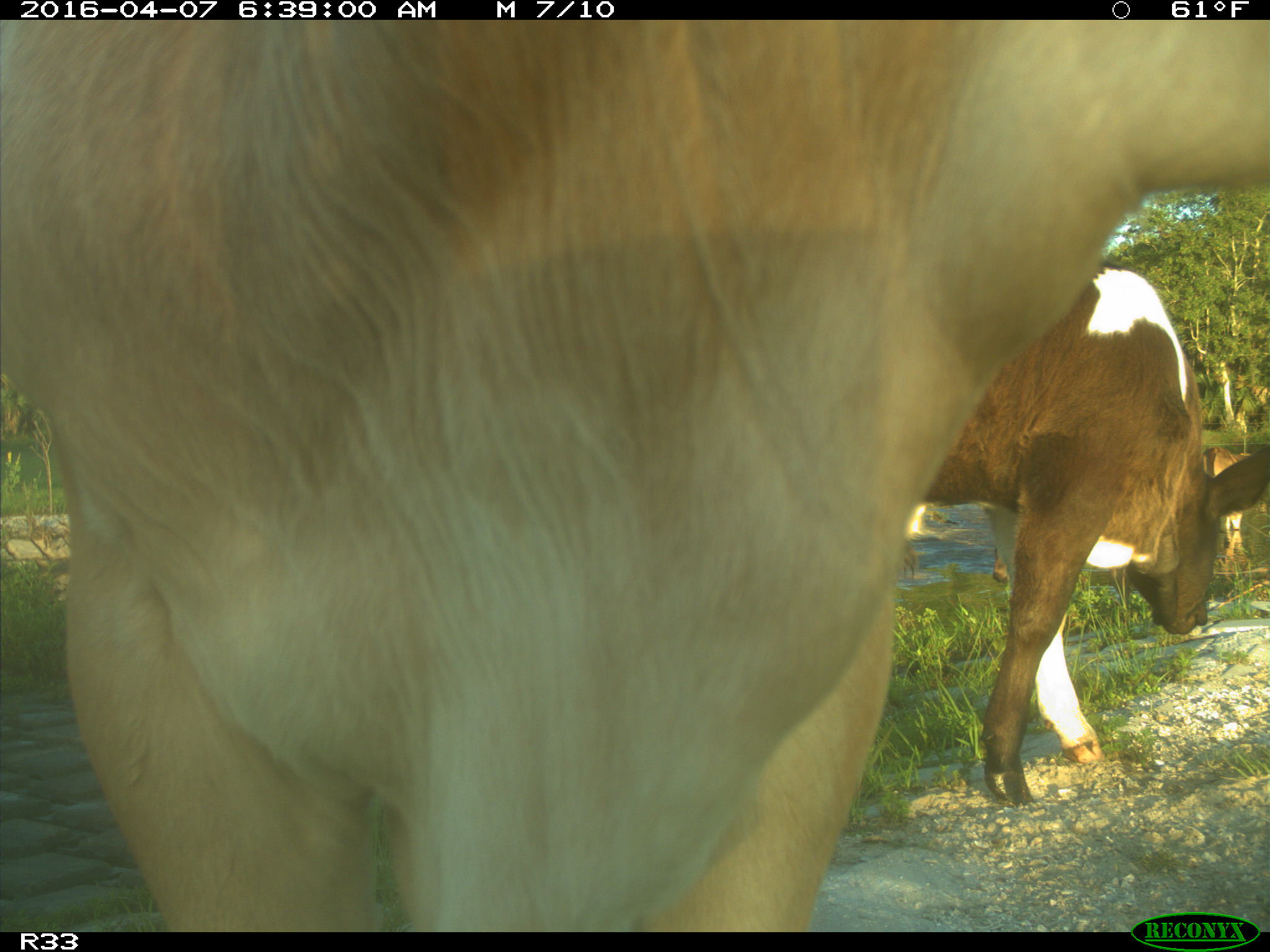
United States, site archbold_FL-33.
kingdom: Animalia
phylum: Chordata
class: Mammalia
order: Artiodactyla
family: Bovidae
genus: Bos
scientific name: Bos taurus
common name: domestic cow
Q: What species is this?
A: Bos taurus (domestic cow).